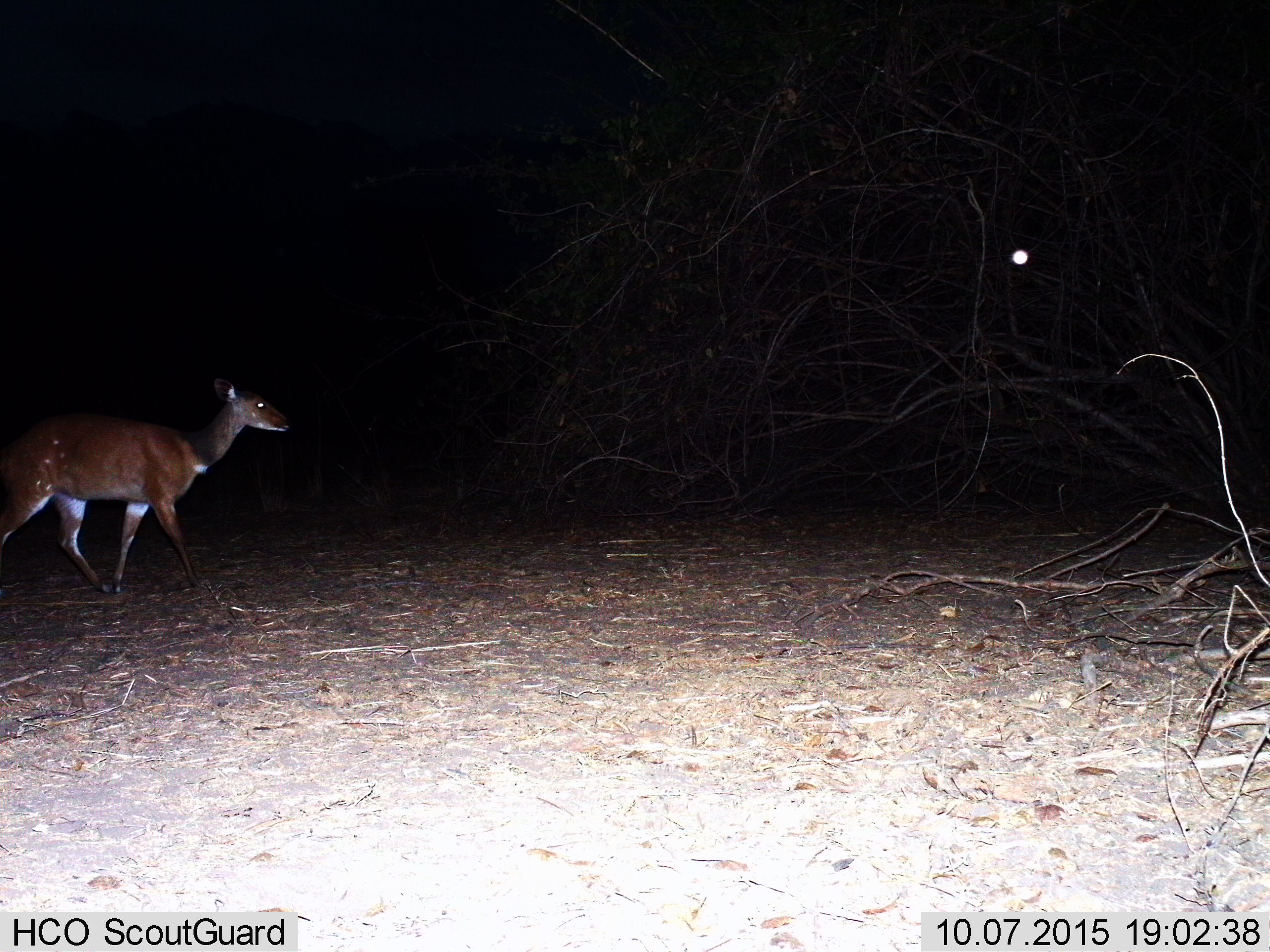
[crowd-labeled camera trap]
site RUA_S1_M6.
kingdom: Animalia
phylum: Chordata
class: Mammalia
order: Artiodactyla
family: Bovidae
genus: Tragelaphus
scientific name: Tragelaphus scriptus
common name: bushbuck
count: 1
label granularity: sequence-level